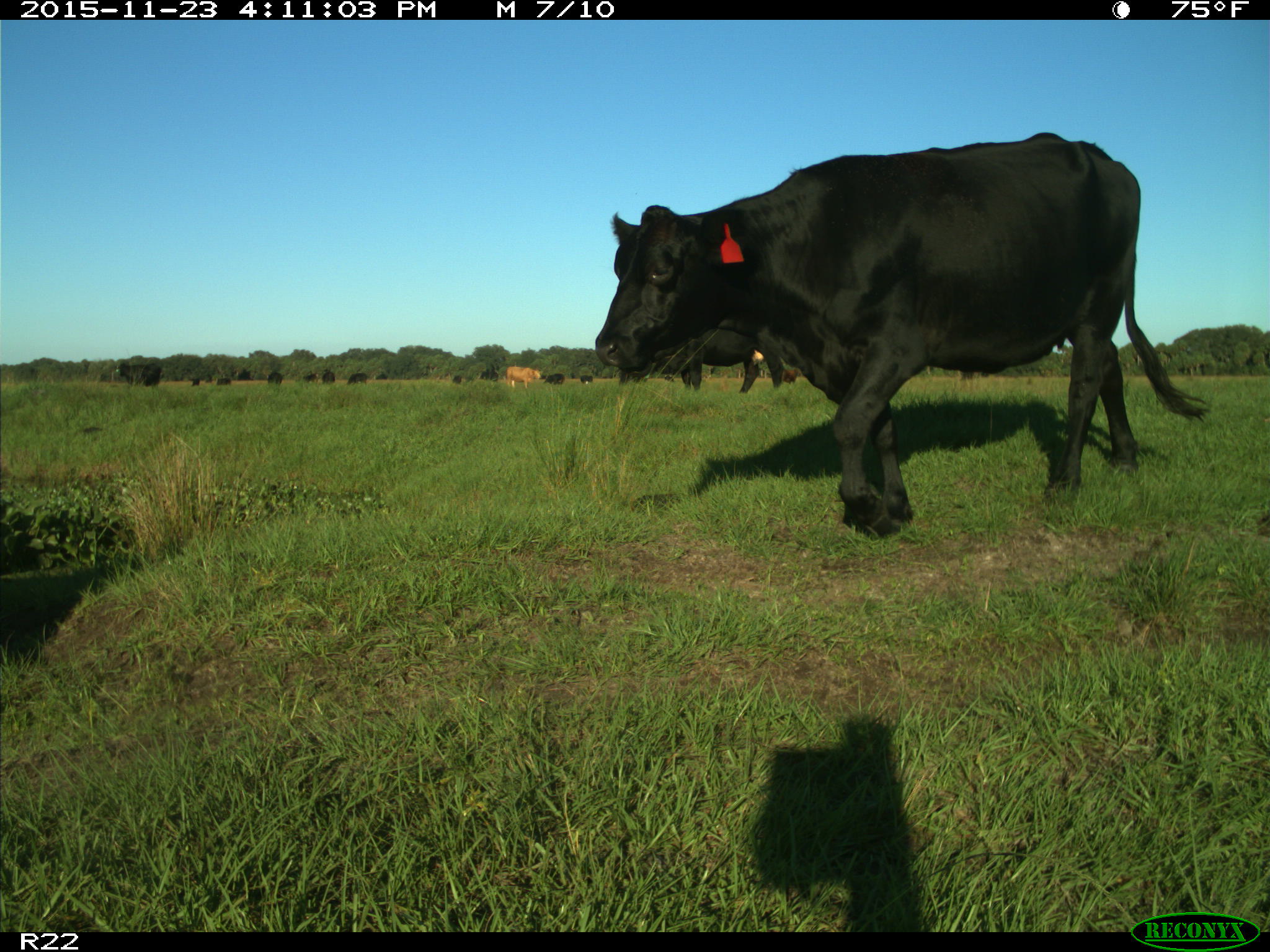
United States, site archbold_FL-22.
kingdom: Animalia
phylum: Chordata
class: Mammalia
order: Artiodactyla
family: Bovidae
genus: Bos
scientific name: Bos taurus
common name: domestic cow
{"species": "Bos taurus (domestic cow)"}